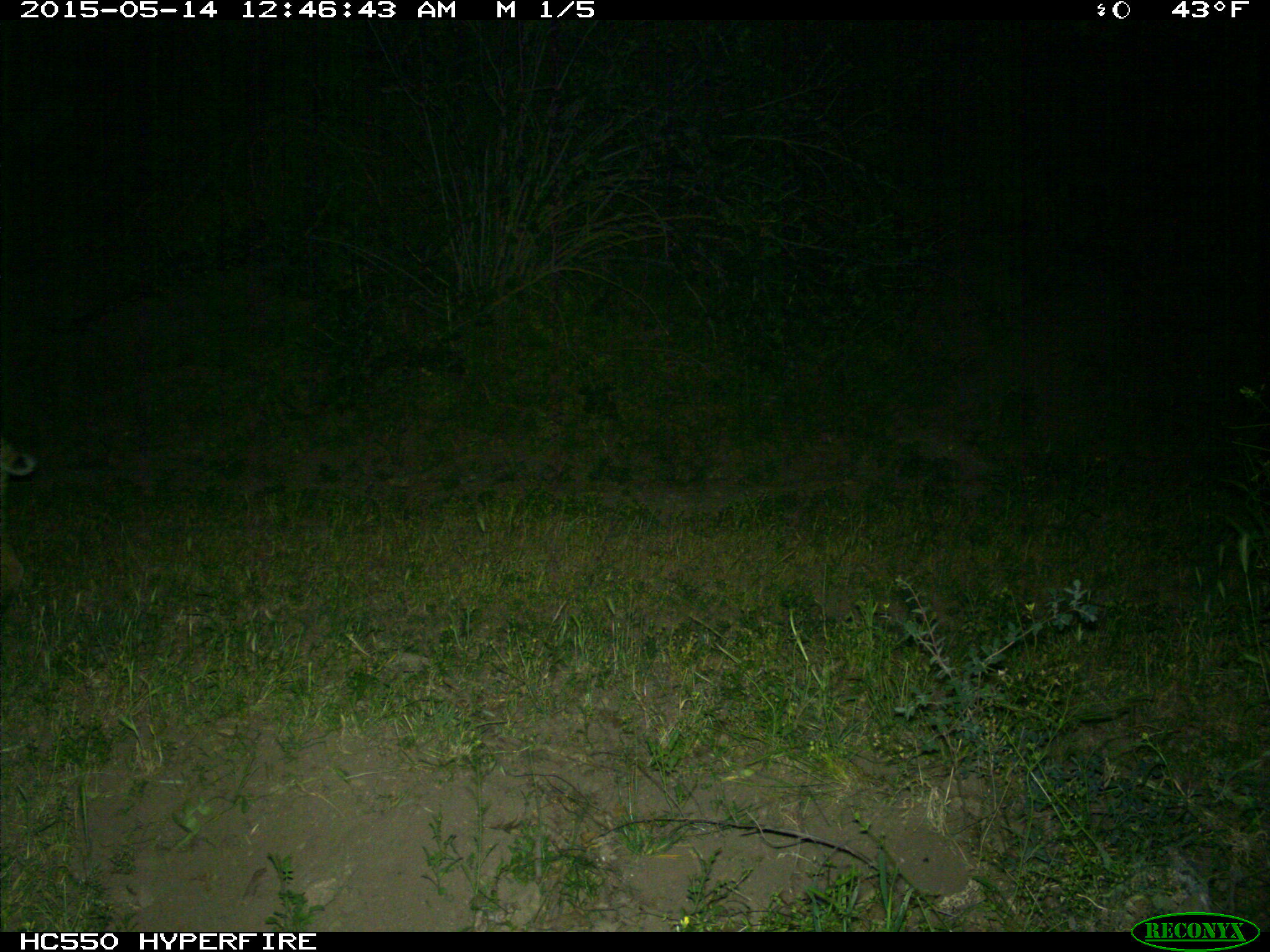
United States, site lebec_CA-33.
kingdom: Animalia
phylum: Chordata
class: Mammalia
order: Carnivora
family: Felidae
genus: Lynx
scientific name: Lynx rufus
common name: bobcat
Lynx rufus (bobcat).